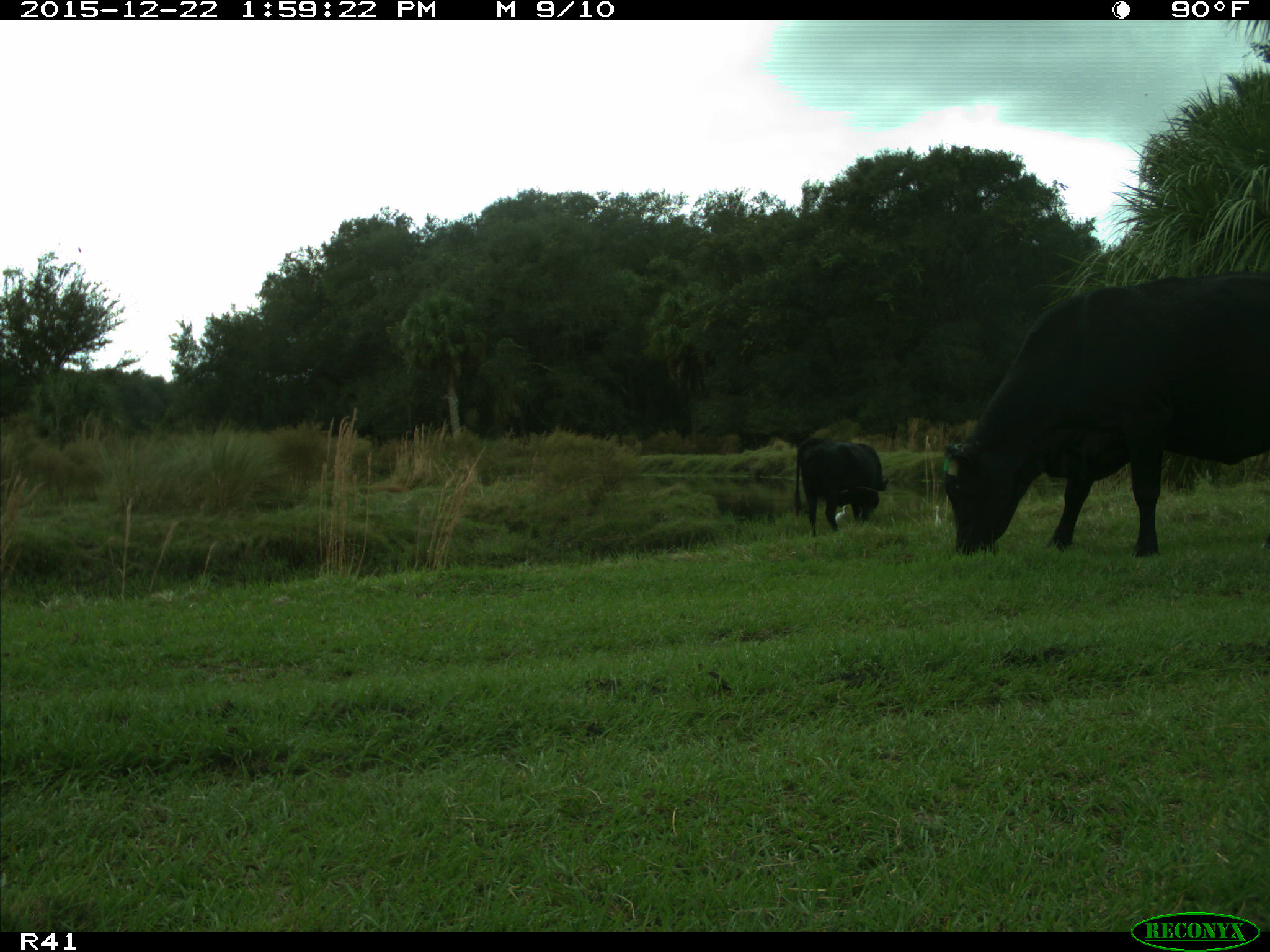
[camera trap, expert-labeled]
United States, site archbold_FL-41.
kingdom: Animalia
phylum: Chordata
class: Mammalia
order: Artiodactyla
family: Bovidae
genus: Bos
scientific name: Bos taurus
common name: domestic cow